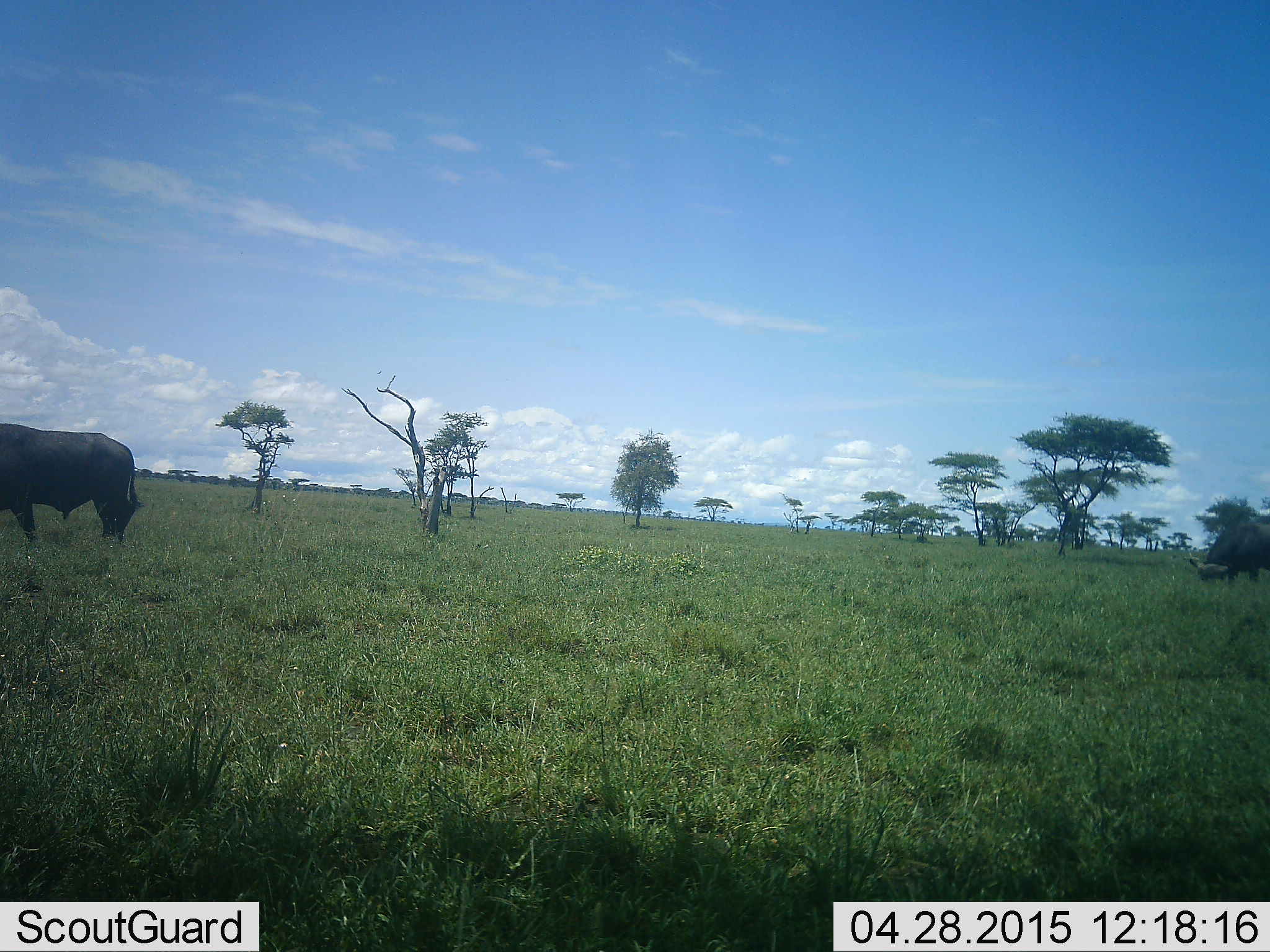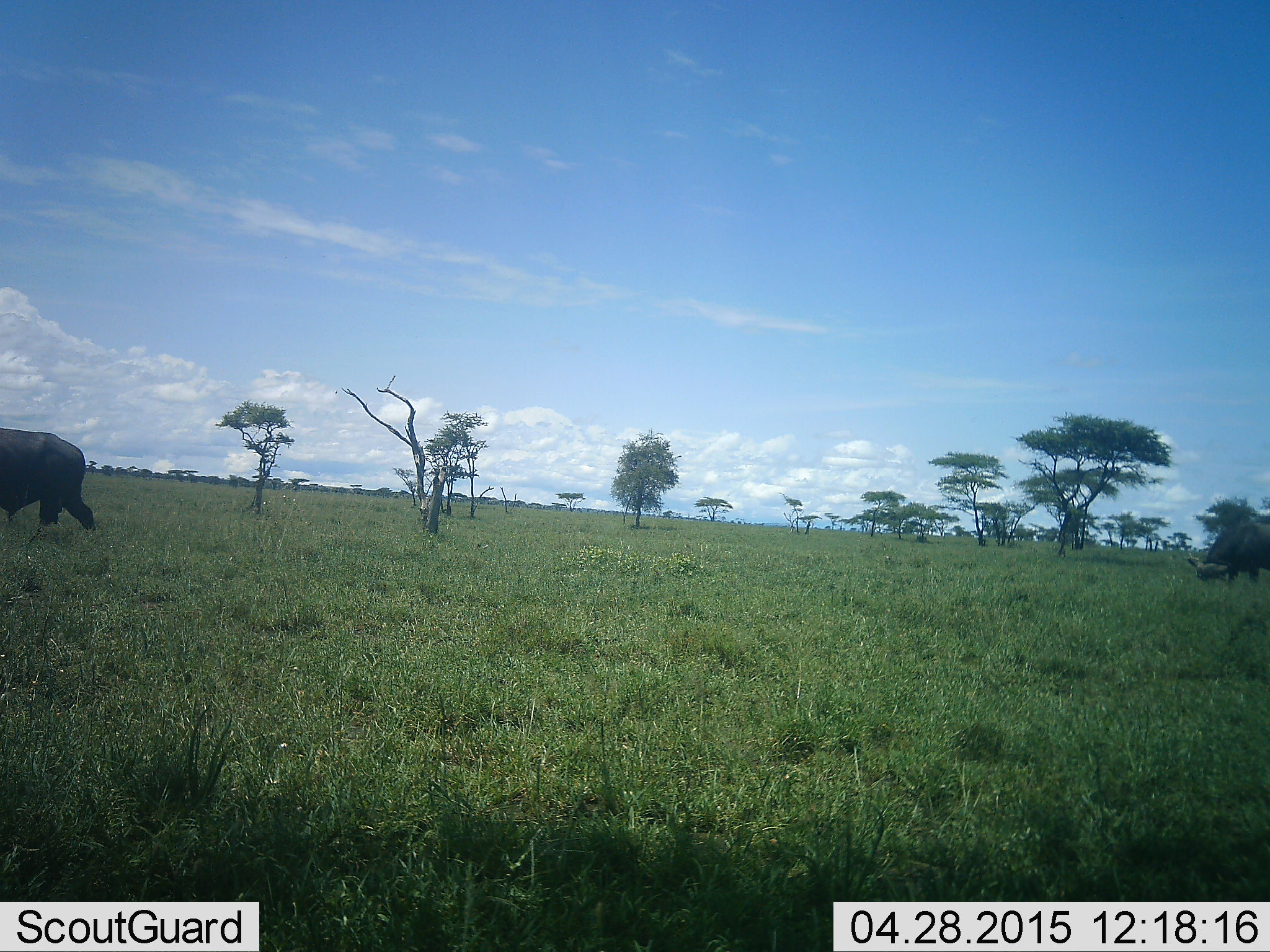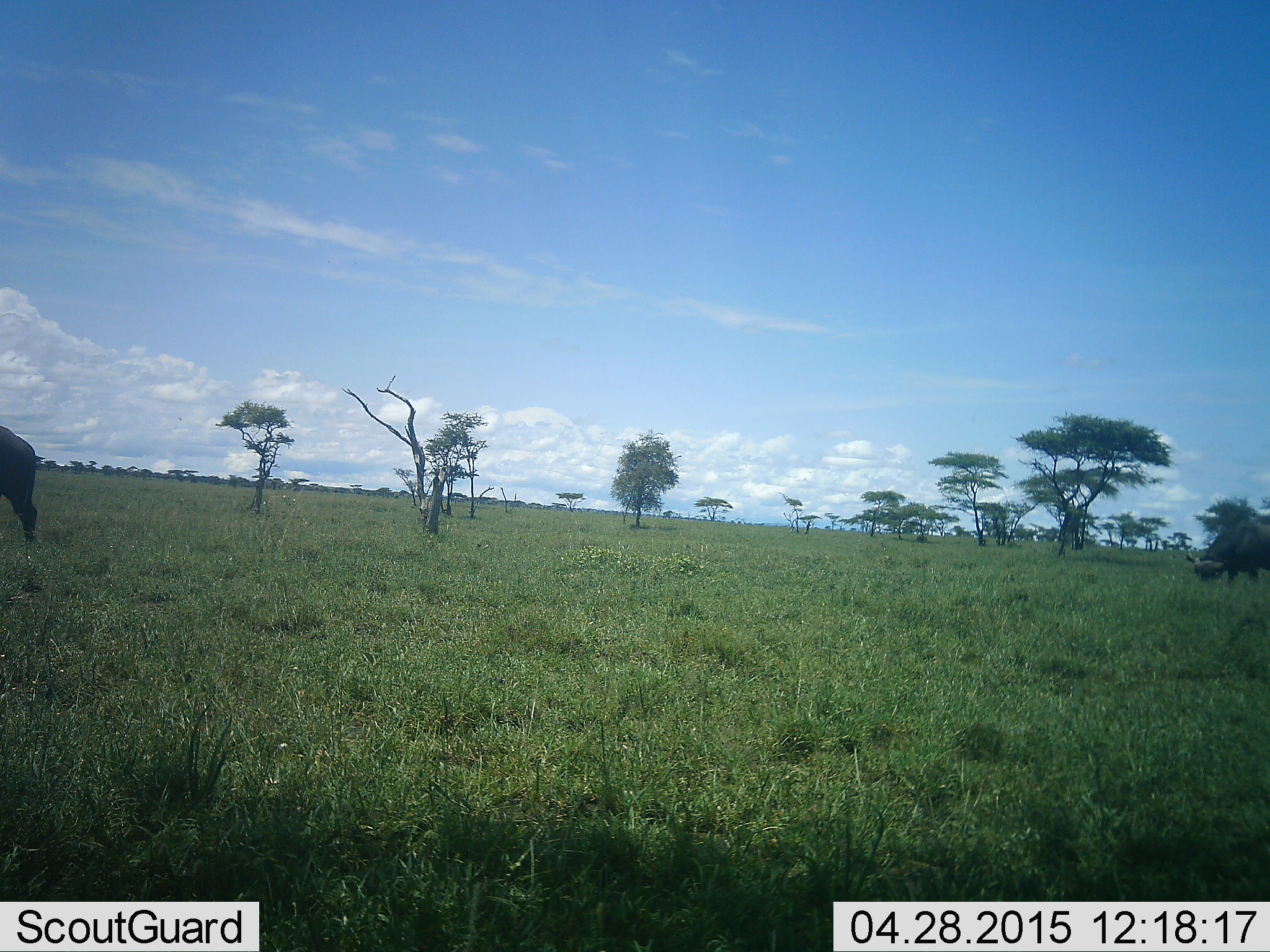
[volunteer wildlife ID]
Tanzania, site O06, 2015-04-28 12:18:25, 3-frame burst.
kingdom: Animalia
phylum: Chordata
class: Mammalia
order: Artiodactyla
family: Bovidae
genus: Syncerus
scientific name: Syncerus caffer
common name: cape buffalo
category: buffalo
Buffalo (cape buffalo) (Syncerus caffer), count 2. Behavior (volunteer vote fractions): standing 10%, resting 0%, moving 80%, interacting 0%. Young present (vote fraction): 0%. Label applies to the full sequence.